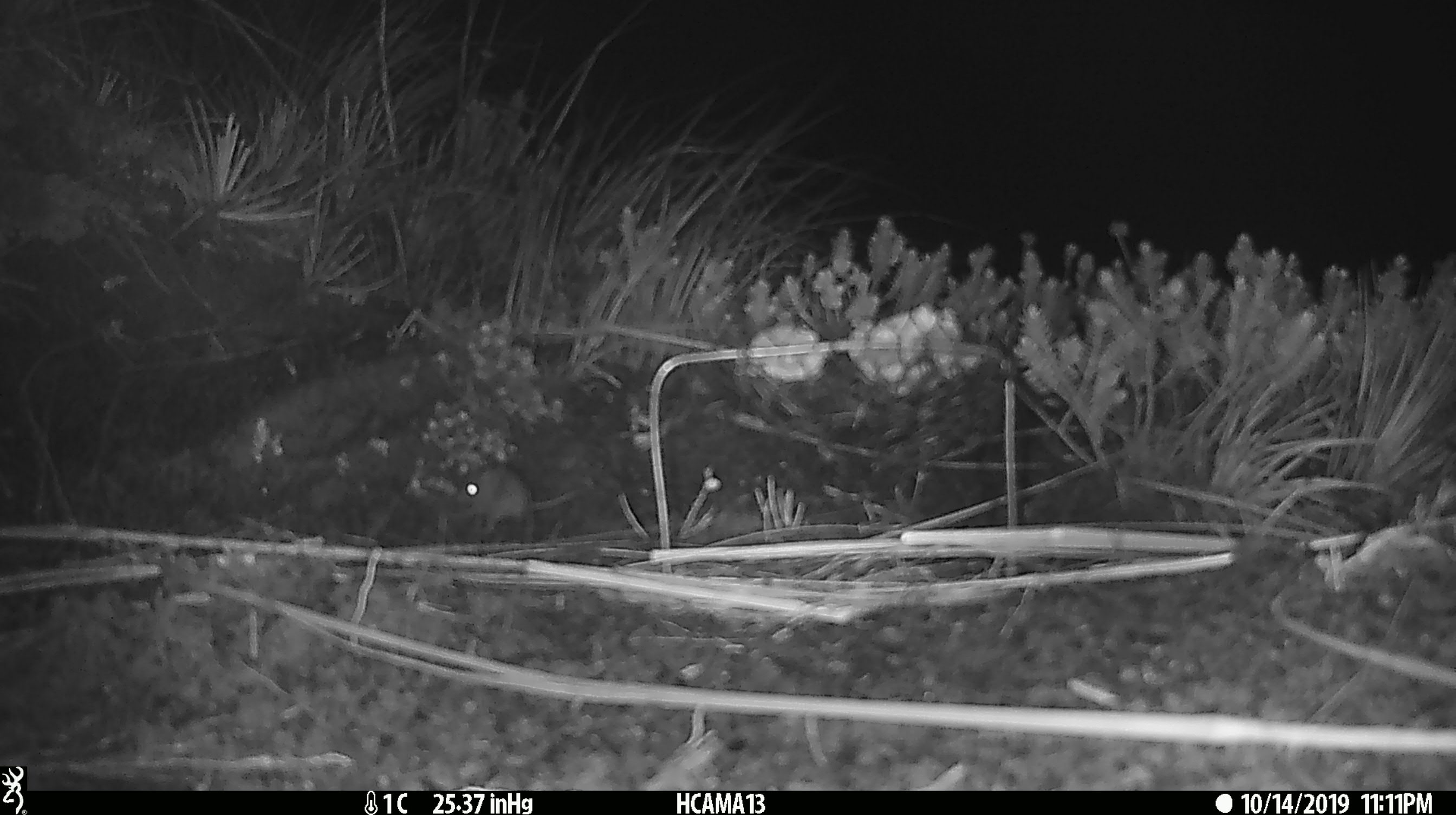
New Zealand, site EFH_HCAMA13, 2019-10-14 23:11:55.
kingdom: Animalia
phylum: Chordata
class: Mammalia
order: Rodentia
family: Muridae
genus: Mus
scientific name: Mus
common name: mouse